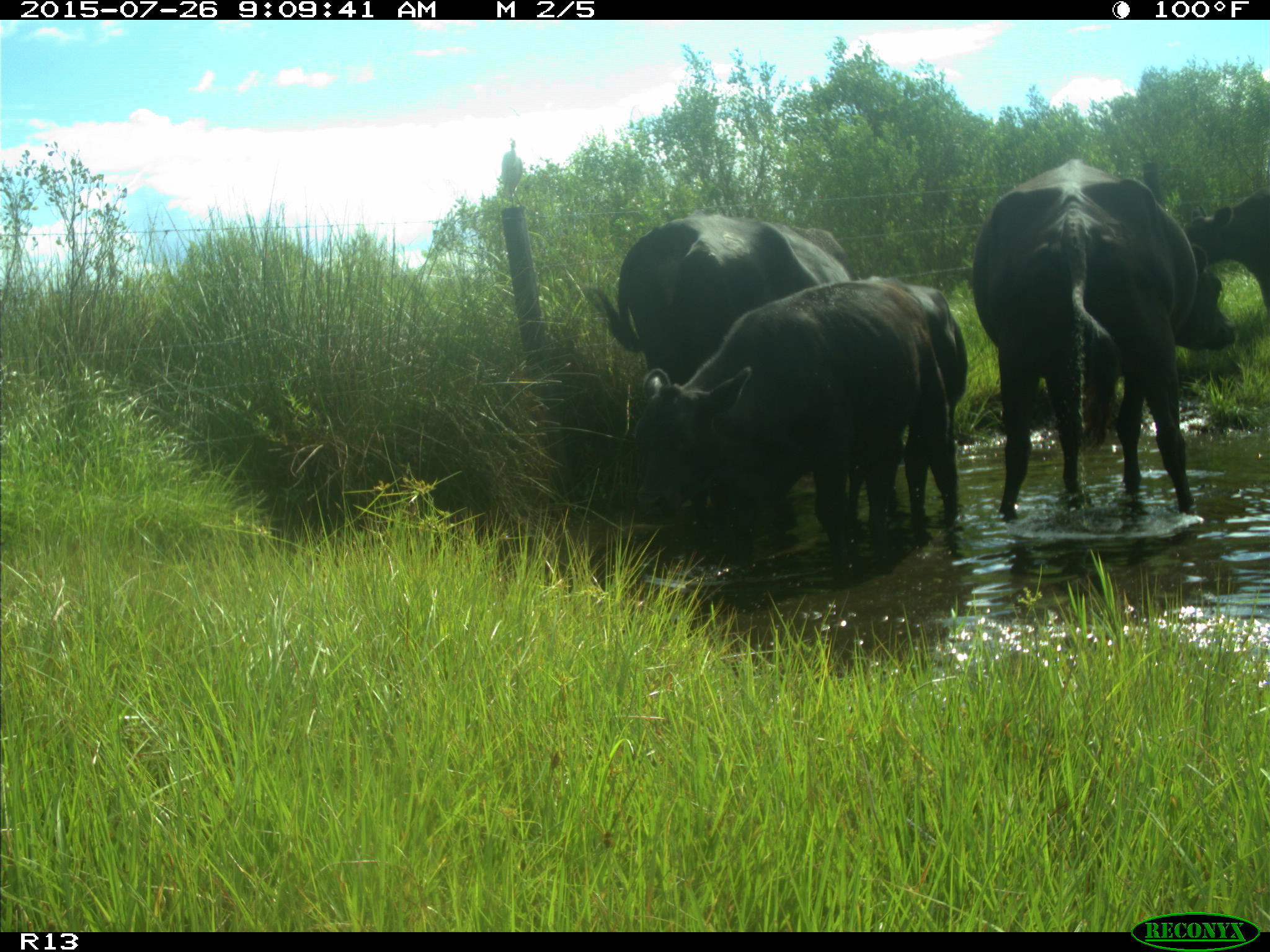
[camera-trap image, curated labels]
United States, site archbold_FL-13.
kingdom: Animalia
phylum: Chordata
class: Mammalia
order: Artiodactyla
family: Bovidae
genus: Bos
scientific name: Bos taurus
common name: domestic cow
Bos taurus (domestic cow).